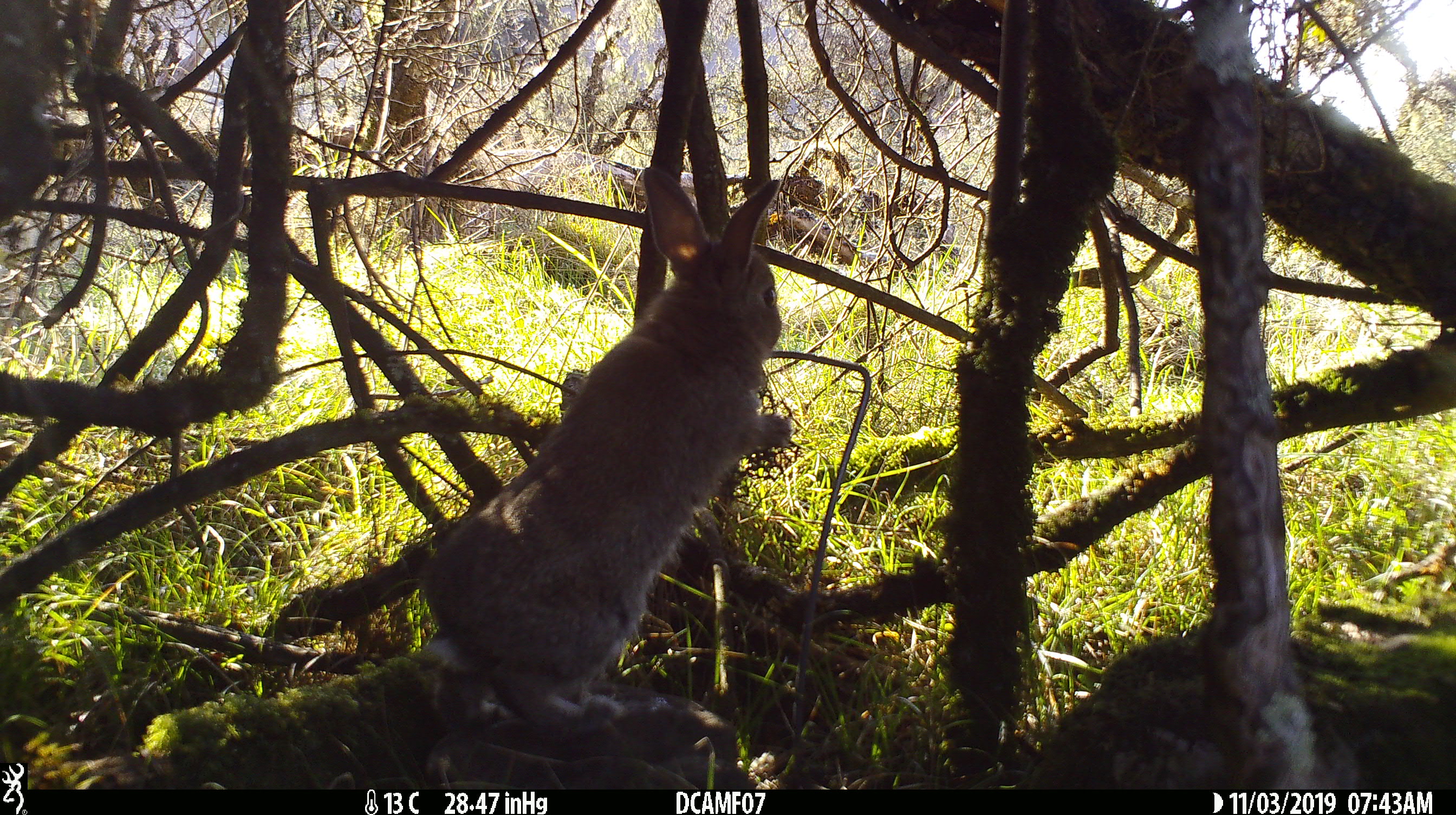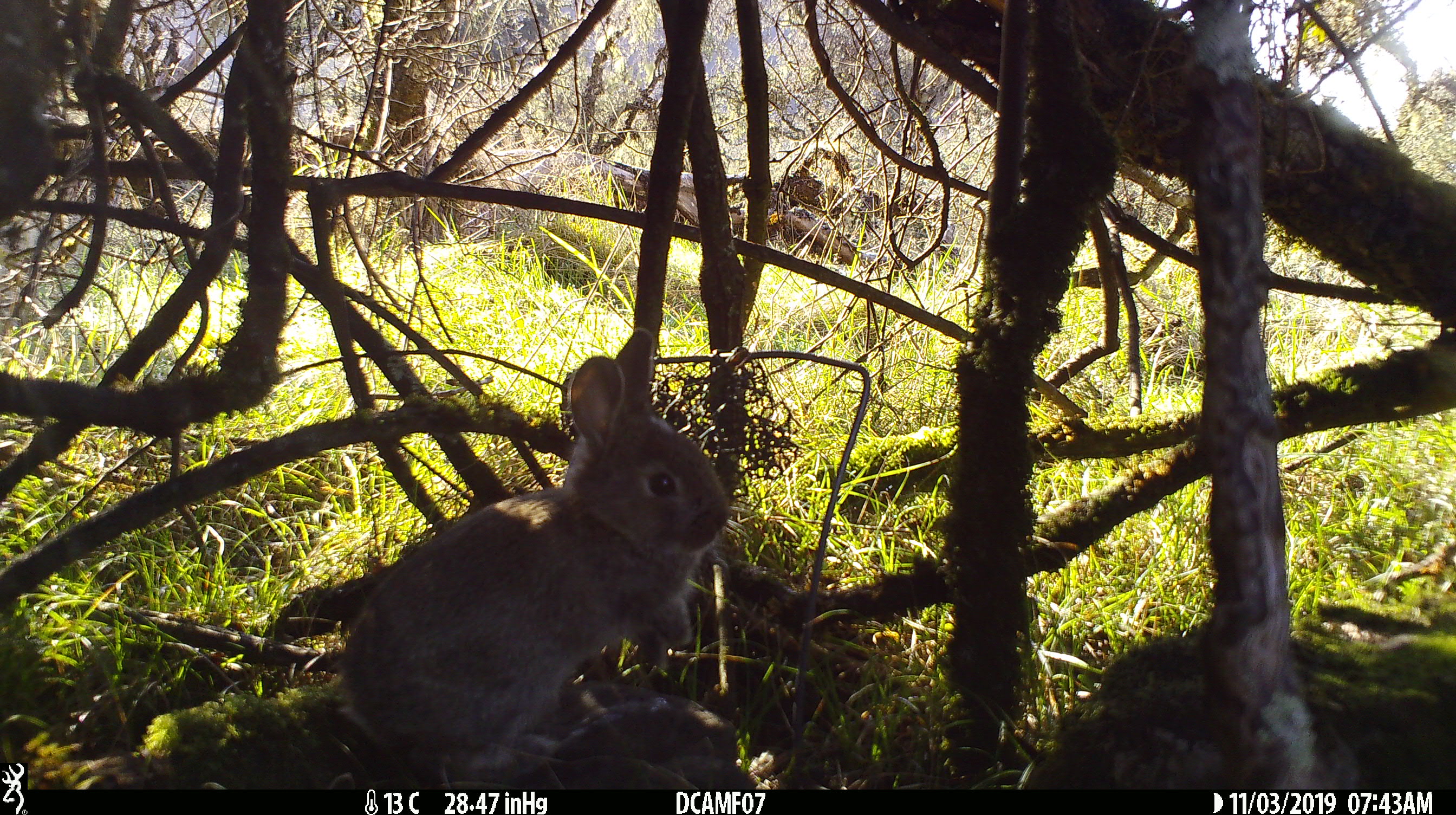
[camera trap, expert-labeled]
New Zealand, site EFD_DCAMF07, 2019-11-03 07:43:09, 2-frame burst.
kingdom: Animalia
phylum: Chordata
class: Mammalia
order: Lagomorpha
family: Leporidae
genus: Oryctolagus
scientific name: Oryctolagus cuniculus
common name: european rabbit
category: rabbit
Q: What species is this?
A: Rabbit (european rabbit) (Oryctolagus cuniculus).